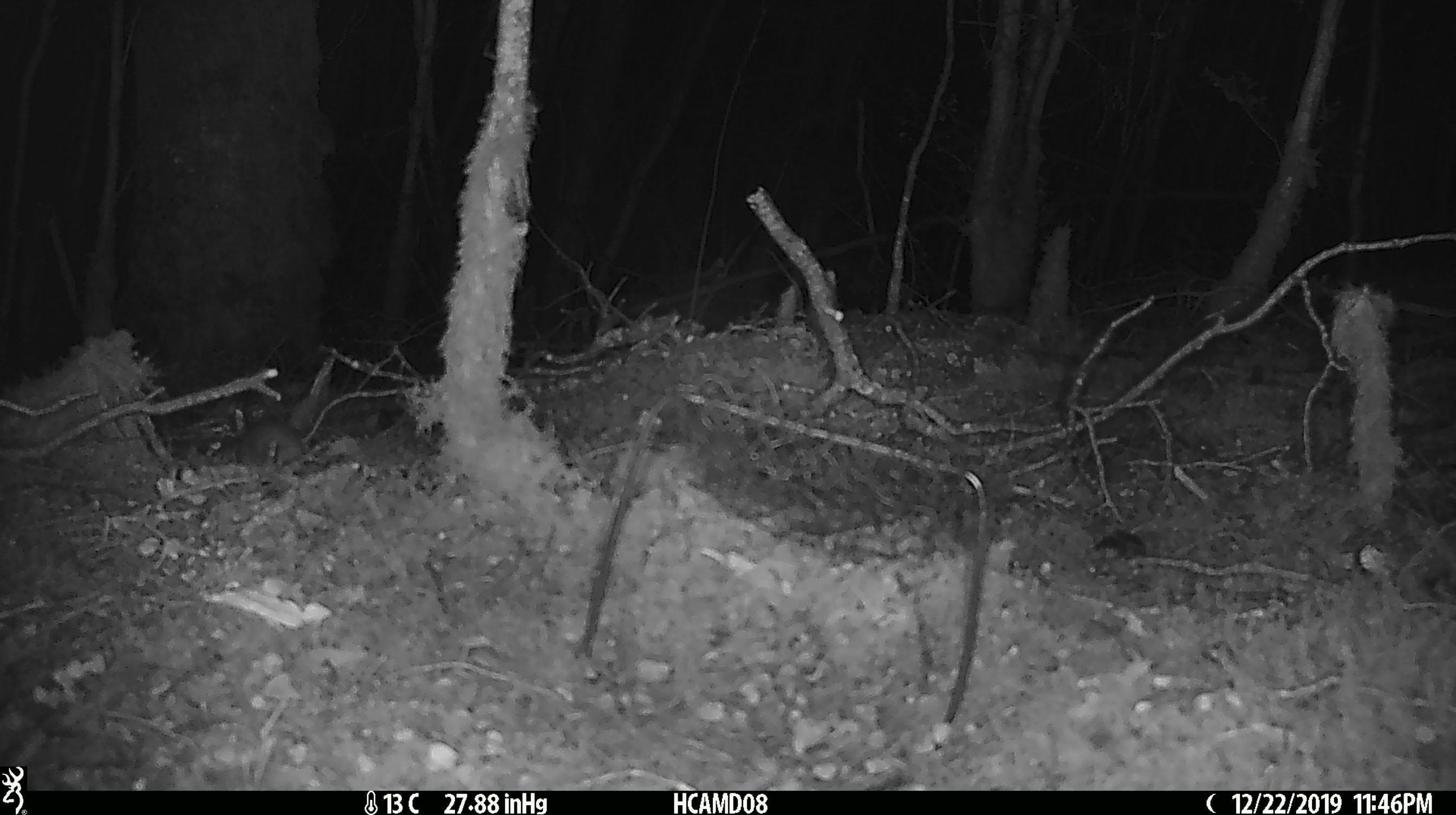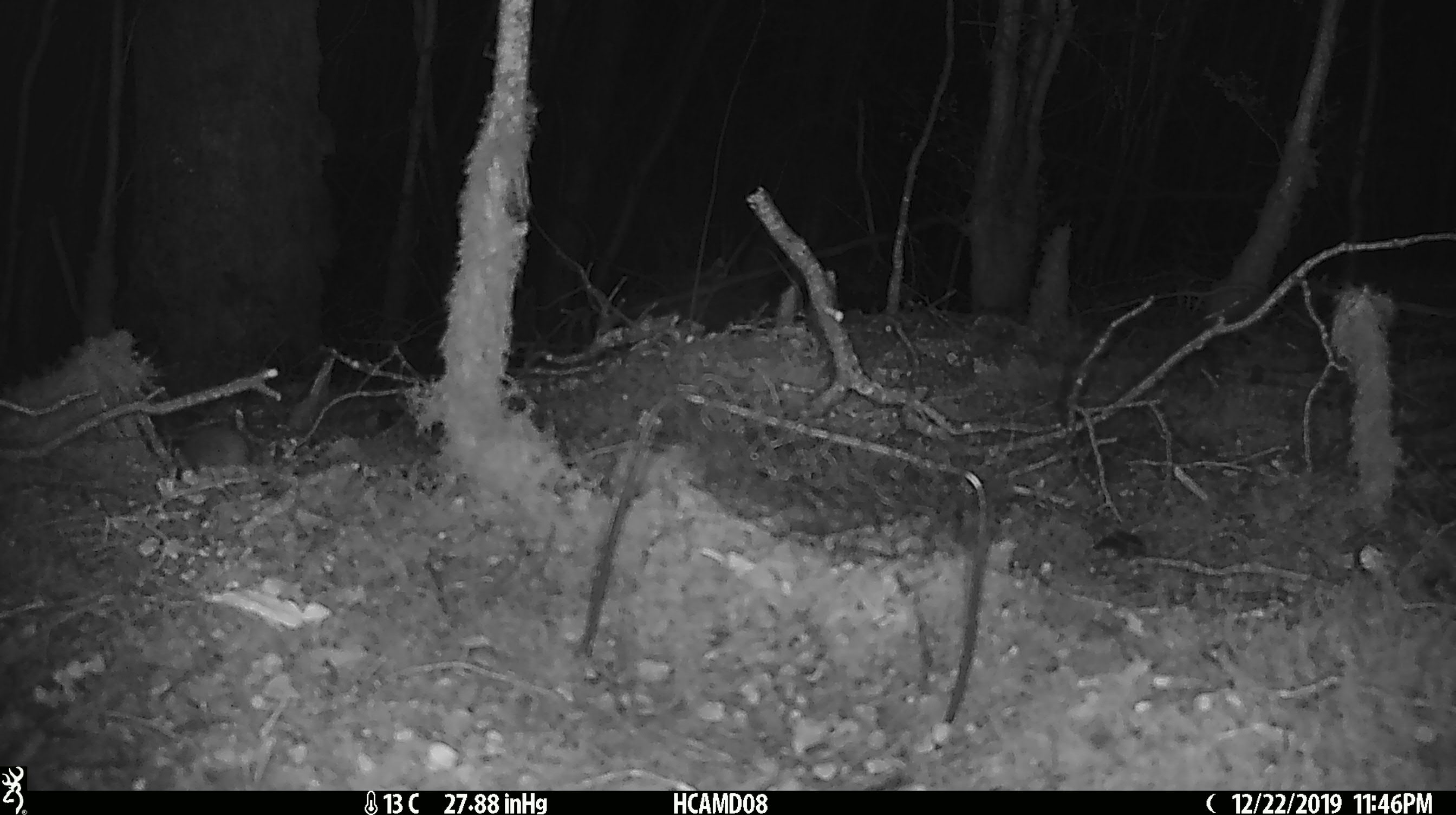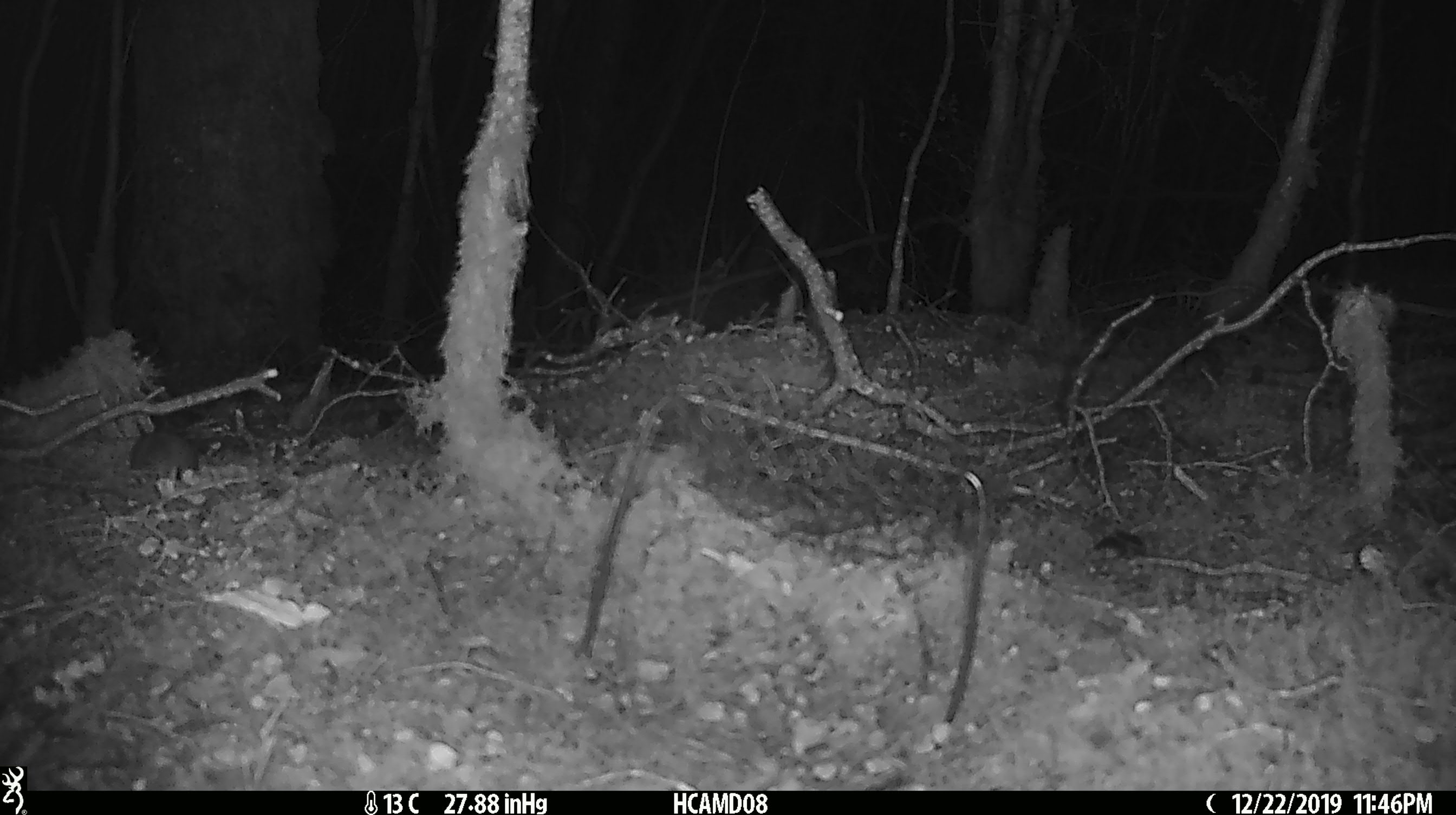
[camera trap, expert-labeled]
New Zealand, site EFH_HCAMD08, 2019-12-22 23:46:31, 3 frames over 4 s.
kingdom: Animalia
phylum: Chordata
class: Mammalia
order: Rodentia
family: Muridae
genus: Mus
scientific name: Mus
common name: mouse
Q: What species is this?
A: Mouse (Mus).